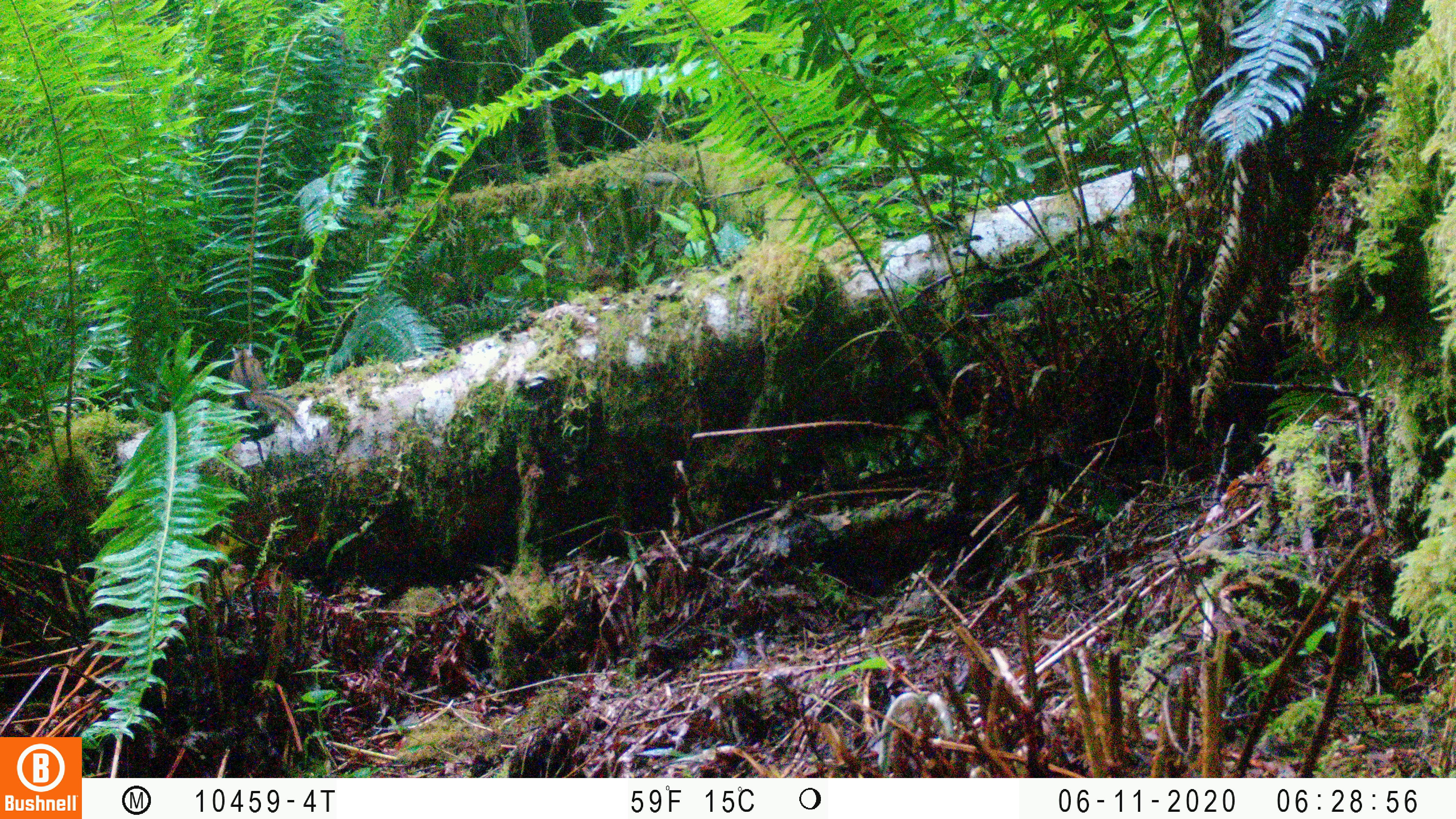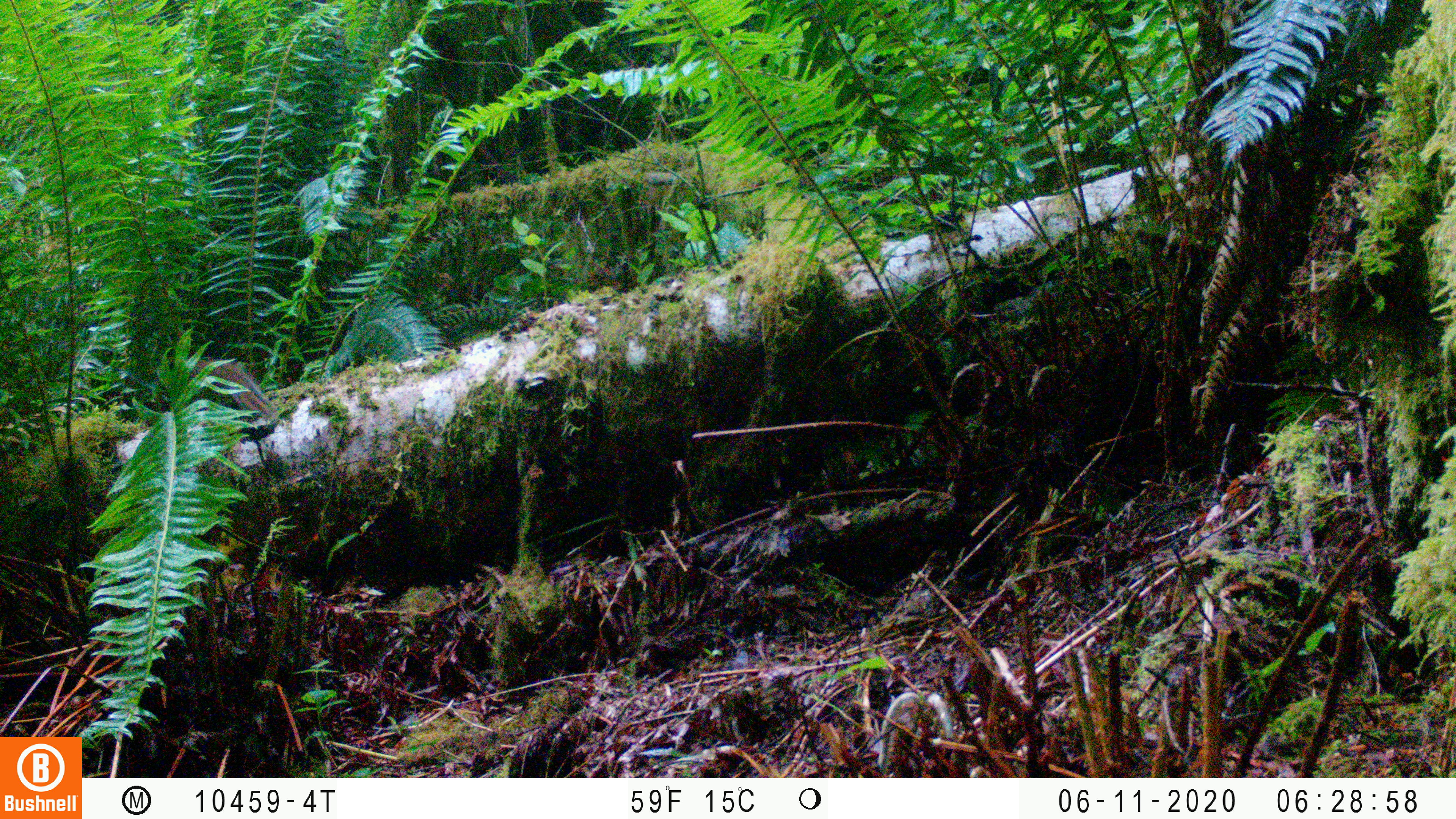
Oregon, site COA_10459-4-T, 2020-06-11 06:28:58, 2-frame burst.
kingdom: Animalia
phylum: Chordata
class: Mammalia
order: Rodentia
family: Sciuridae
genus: Neotamias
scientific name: Neotamias townsendii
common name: townsend's chipmunk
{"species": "townsend's chipmunk (Neotamias townsendii)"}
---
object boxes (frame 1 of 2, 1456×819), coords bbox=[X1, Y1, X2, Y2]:
townsend's chipmunk: bbox=[226, 340, 299, 433]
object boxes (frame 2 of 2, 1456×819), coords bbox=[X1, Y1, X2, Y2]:
townsend's chipmunk: bbox=[189, 356, 276, 418]